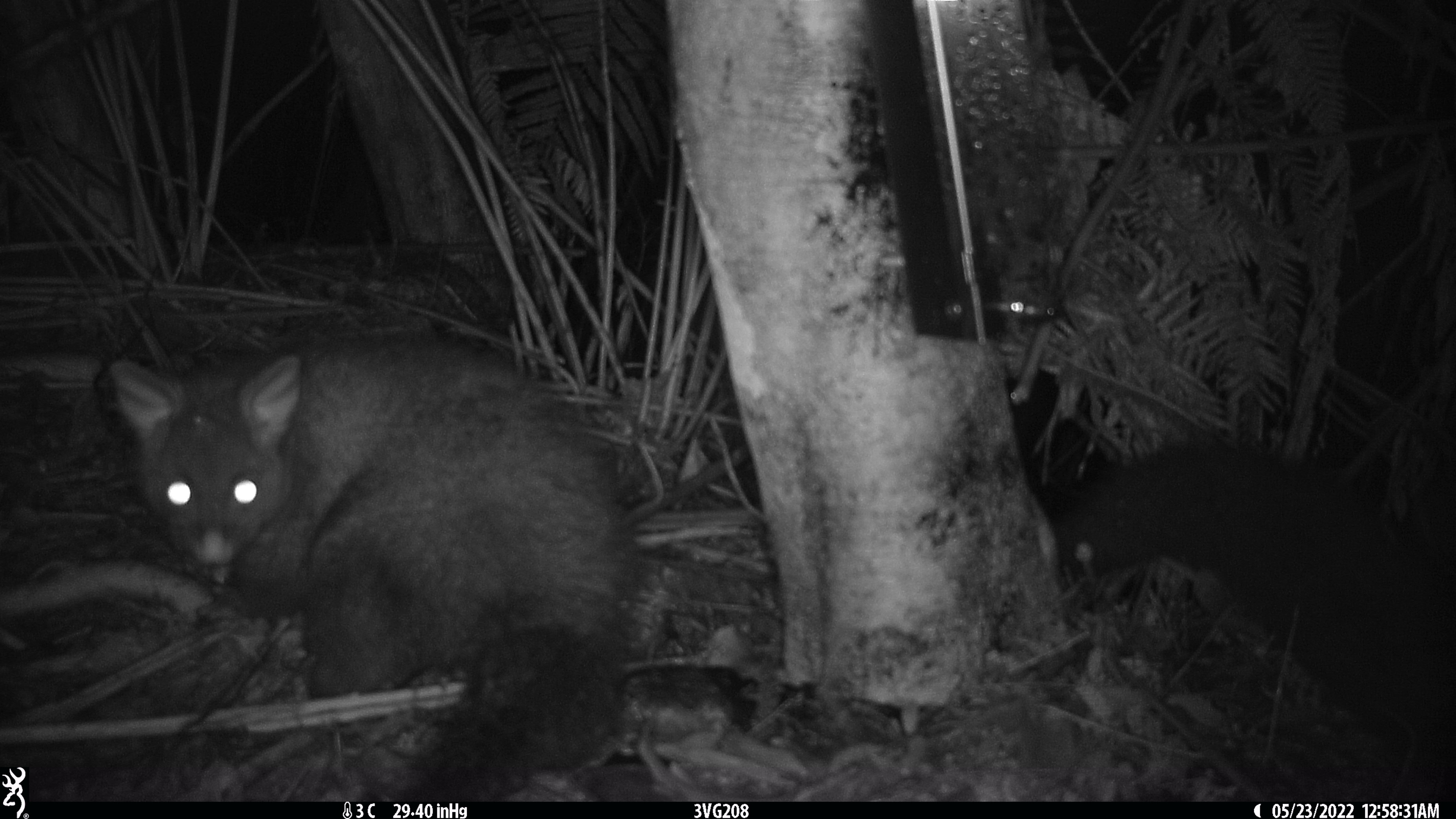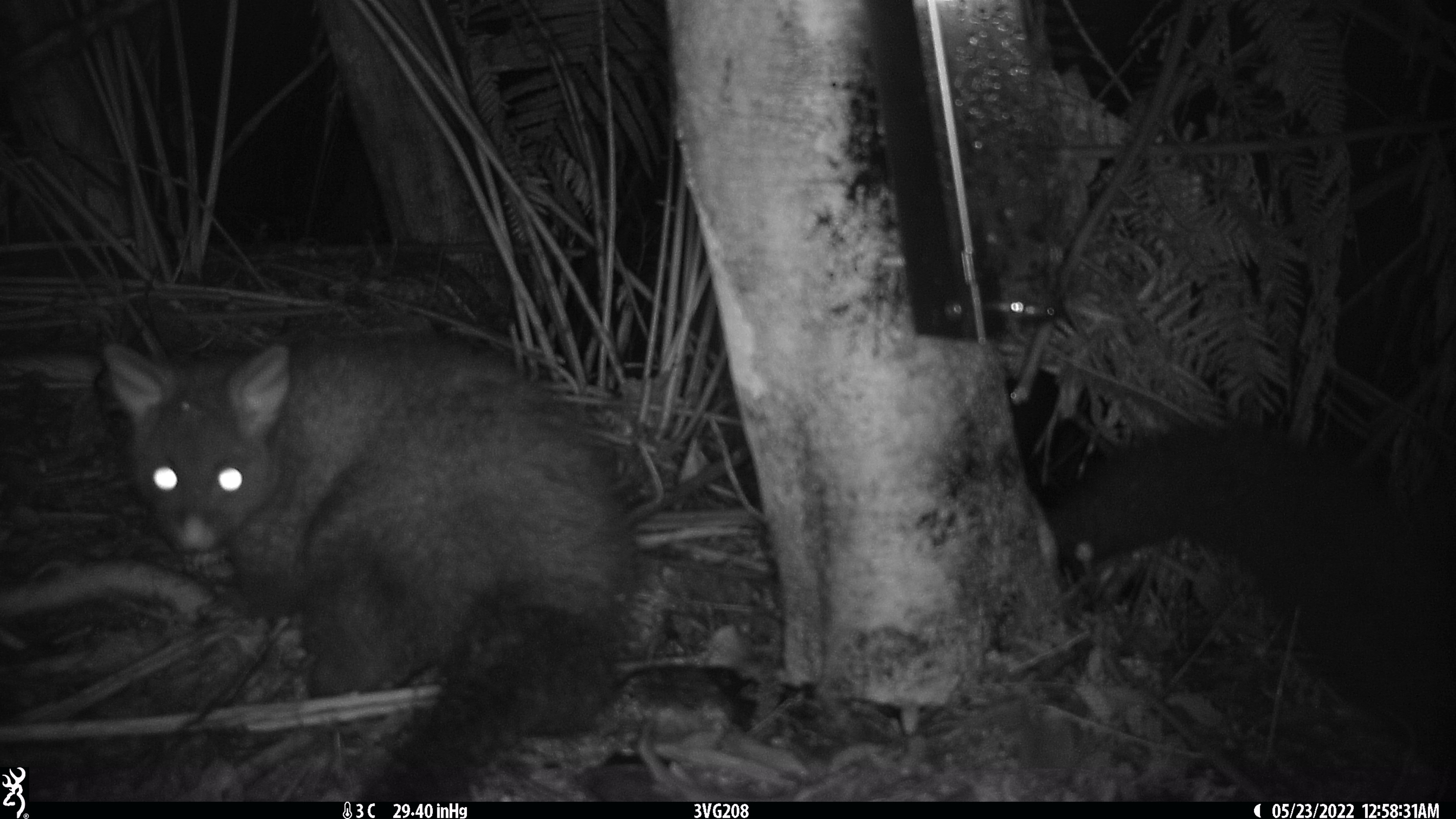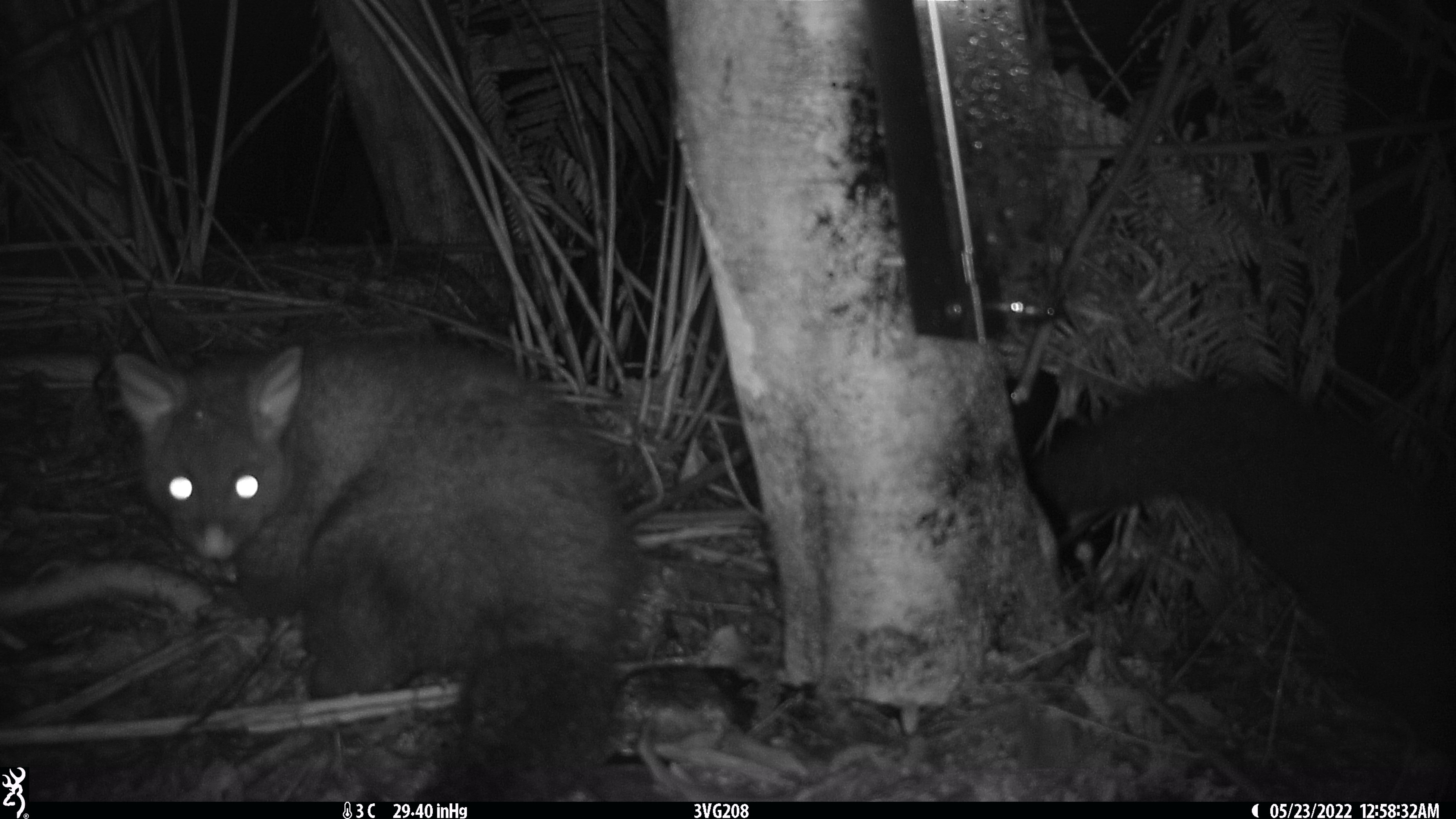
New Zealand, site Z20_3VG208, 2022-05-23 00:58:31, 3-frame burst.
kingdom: Animalia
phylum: Chordata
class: Mammalia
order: Diprotodontia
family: Phalangeridae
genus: Trichosurus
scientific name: Trichosurus vulpecula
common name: common brushtail possum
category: possum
Possum (common brushtail possum) (Trichosurus vulpecula).